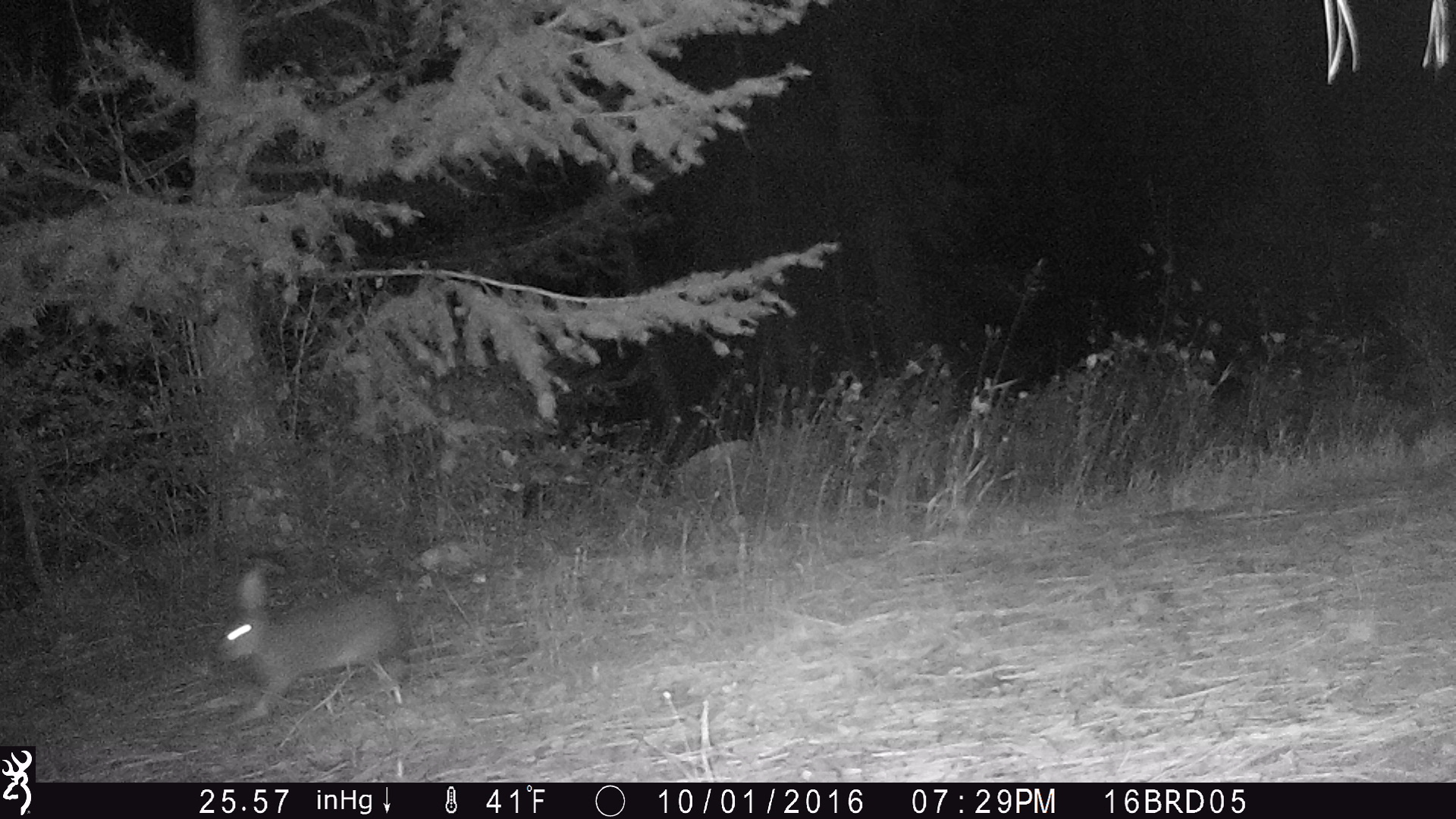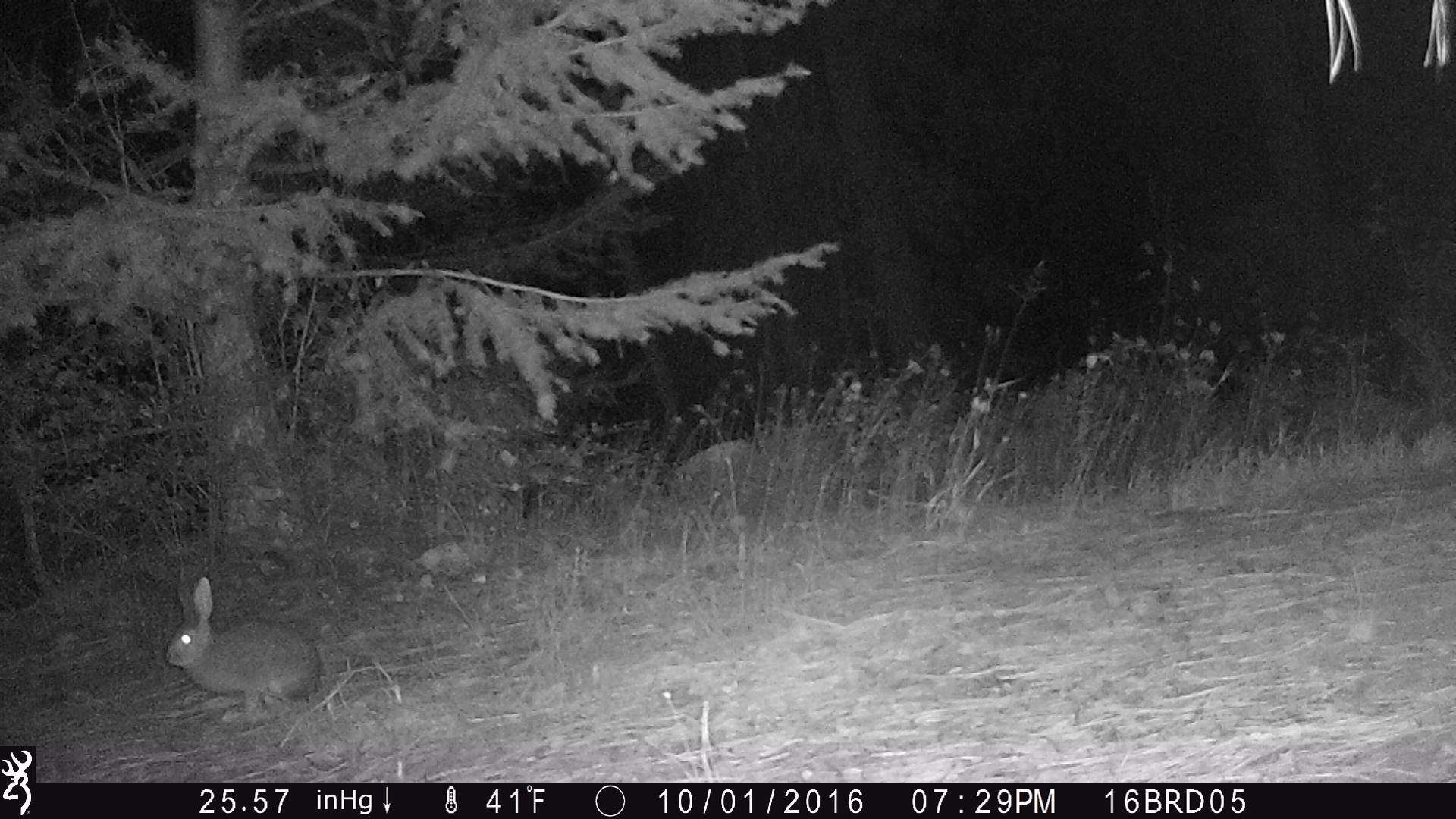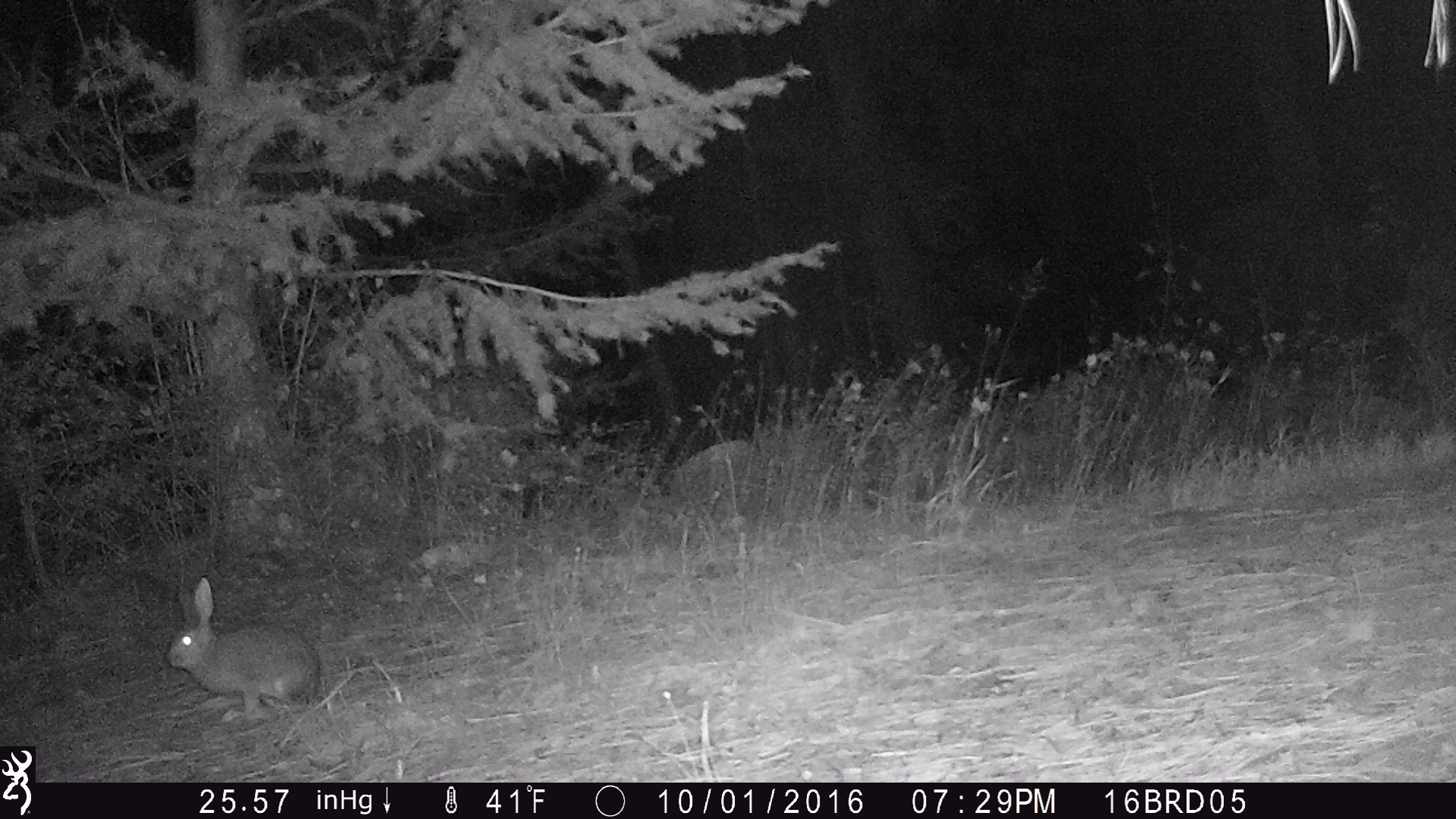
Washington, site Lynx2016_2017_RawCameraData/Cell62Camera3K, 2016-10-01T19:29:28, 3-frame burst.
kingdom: Animalia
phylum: Chordata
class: Mammalia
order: Lagomorpha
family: Leporidae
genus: Lepus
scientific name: Lepus americanus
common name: snowshoe hare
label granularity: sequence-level